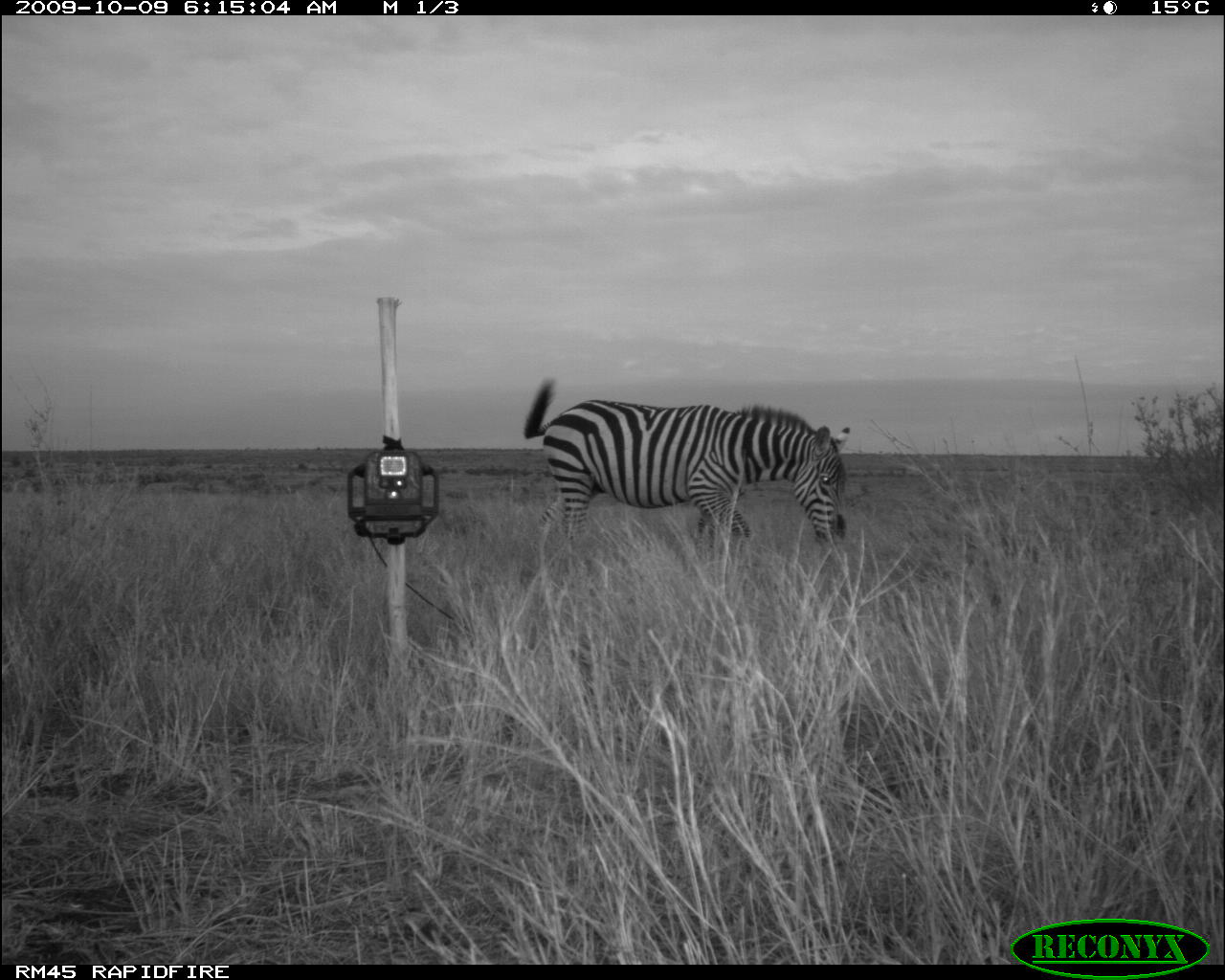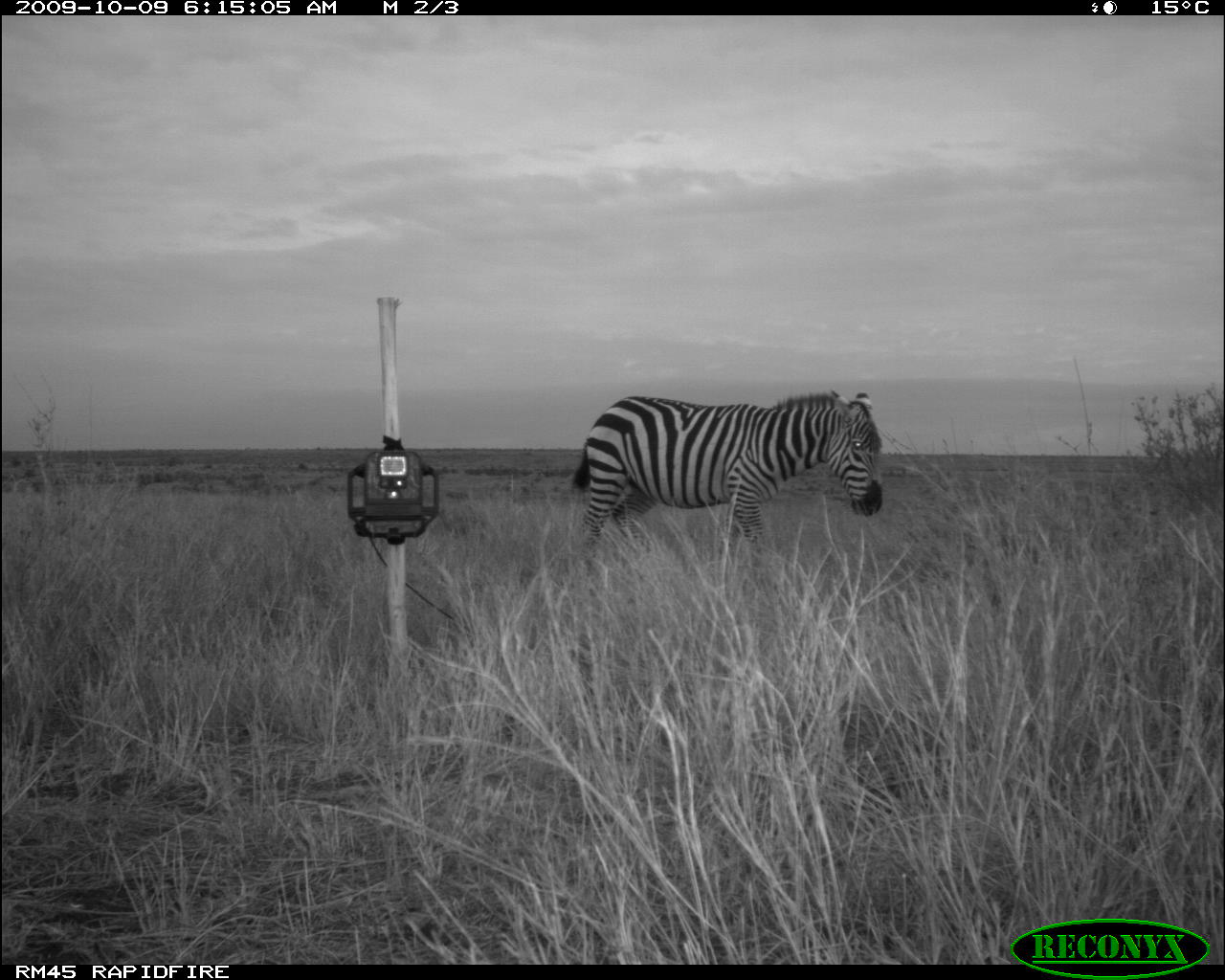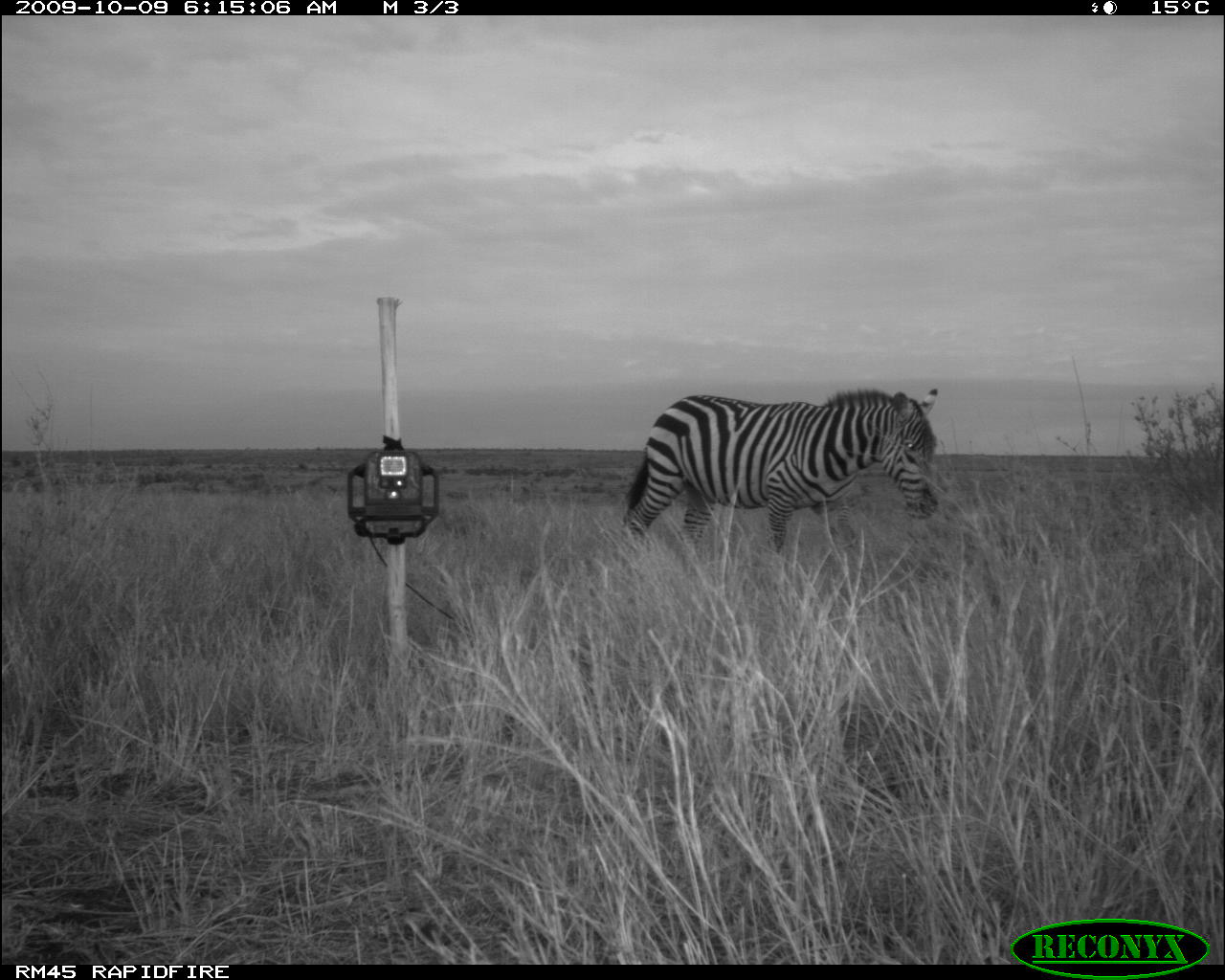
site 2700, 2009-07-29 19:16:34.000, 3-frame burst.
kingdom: Animalia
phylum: Chordata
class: Mammalia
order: Artiodactyla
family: Bovidae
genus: Syncerus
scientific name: Syncerus caffer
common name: african buffalo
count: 1